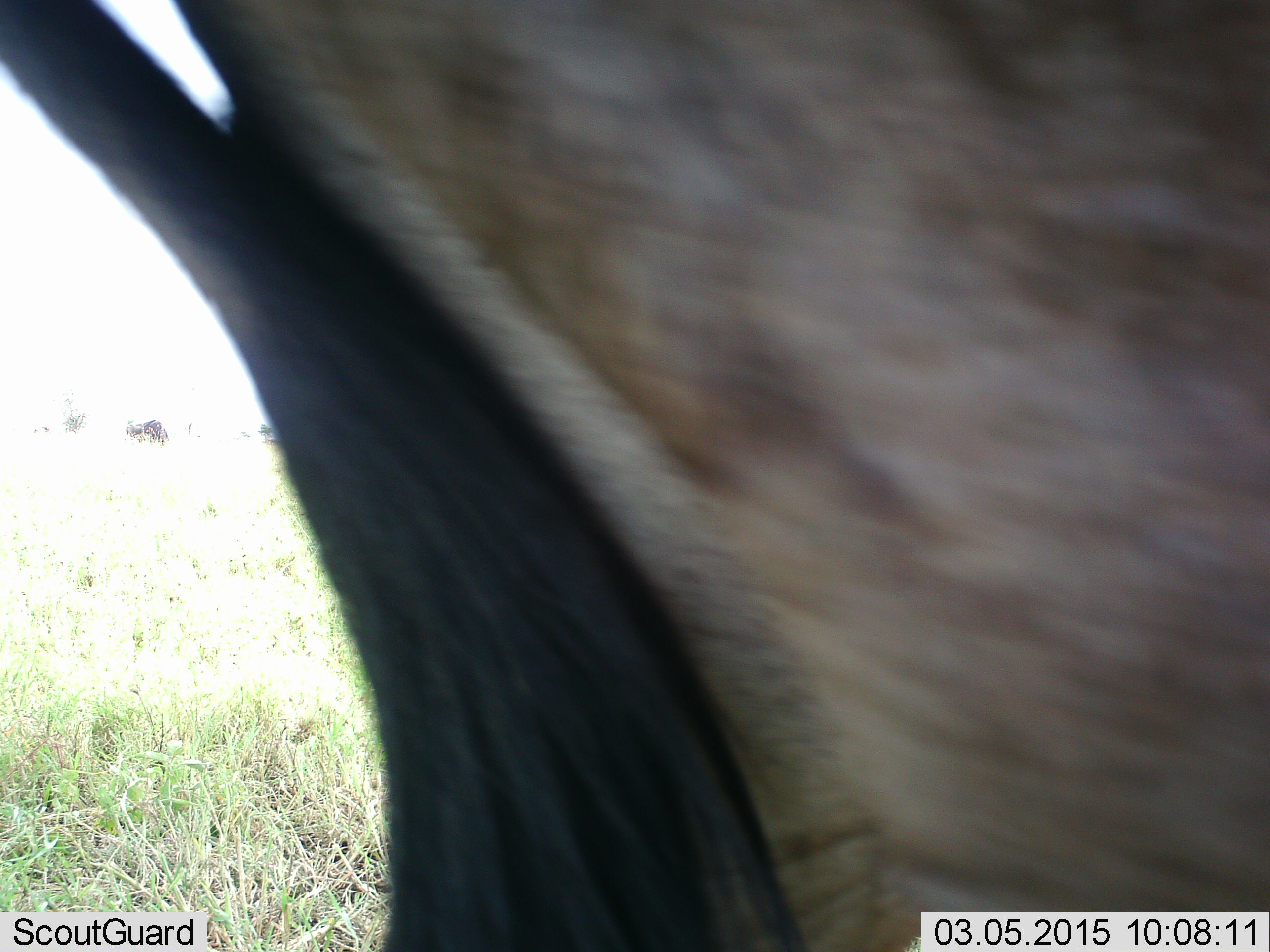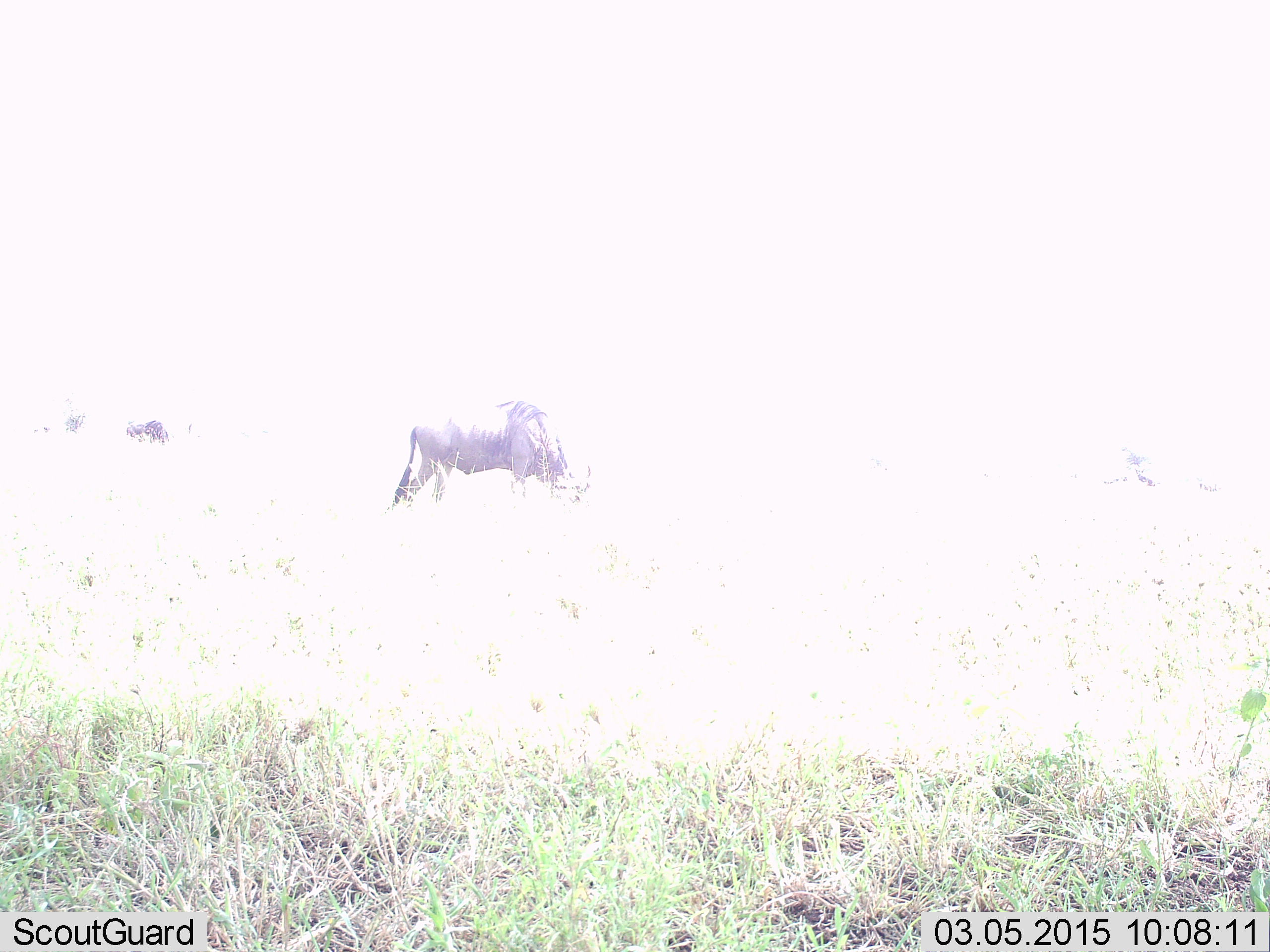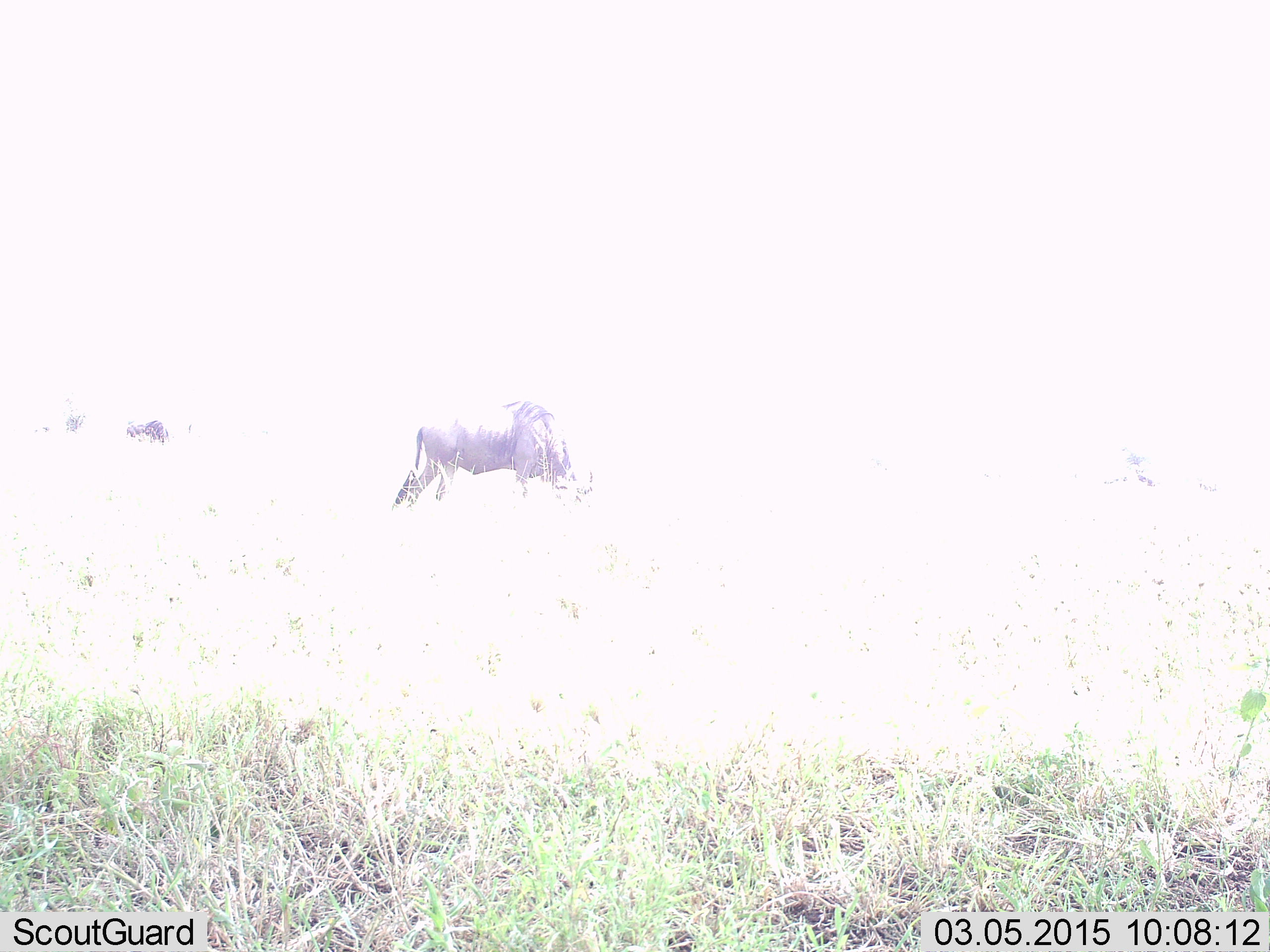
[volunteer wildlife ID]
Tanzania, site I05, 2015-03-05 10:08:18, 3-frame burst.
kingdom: Animalia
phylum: Chordata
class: Mammalia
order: Artiodactyla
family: Bovidae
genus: Connochaetes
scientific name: Connochaetes taurinus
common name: blue wildebeest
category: wildebeest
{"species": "wildebeest (blue wildebeest) (Connochaetes taurinus)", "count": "3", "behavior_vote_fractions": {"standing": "30%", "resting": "0%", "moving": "60%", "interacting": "0%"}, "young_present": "0%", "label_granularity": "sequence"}